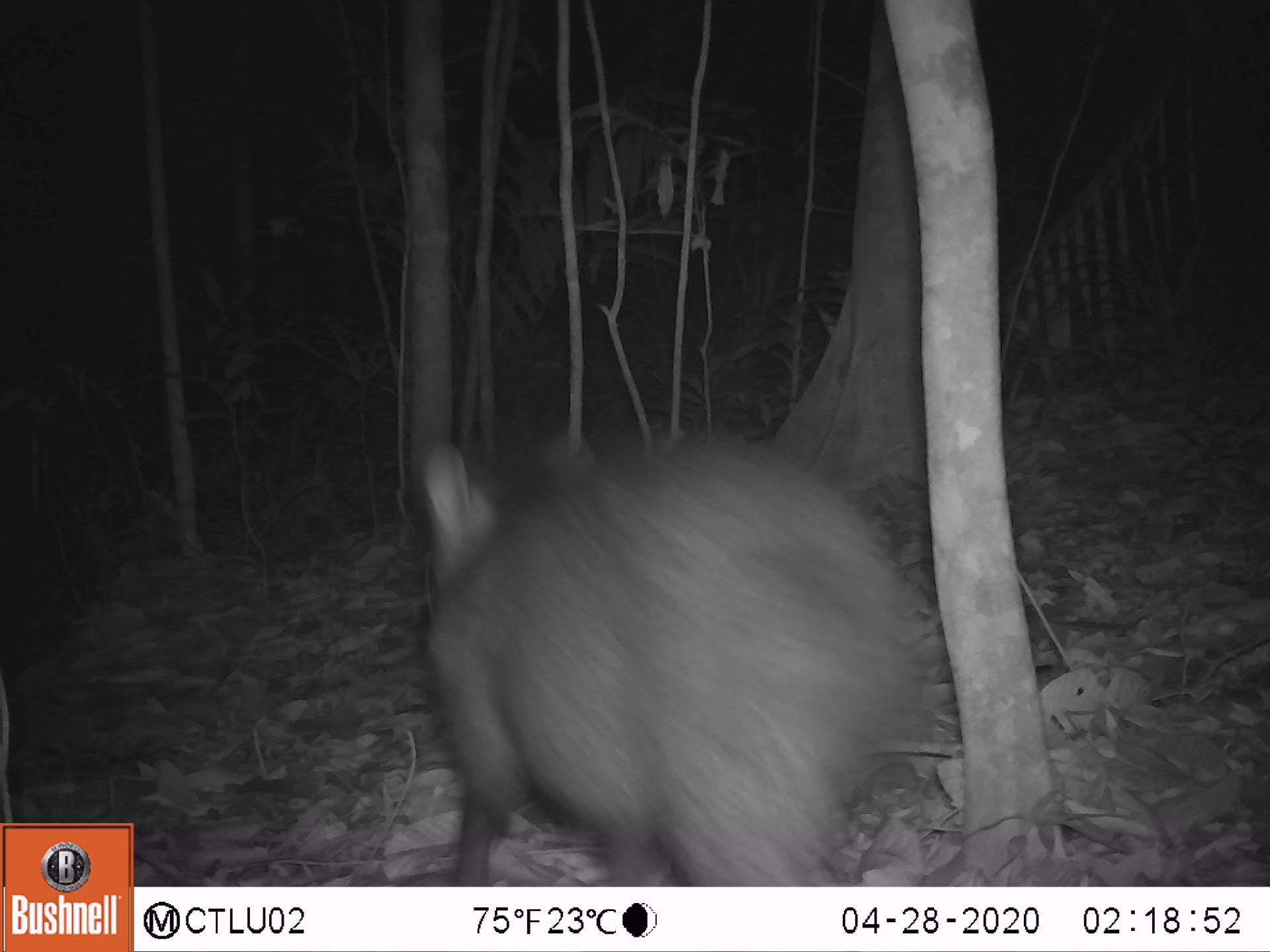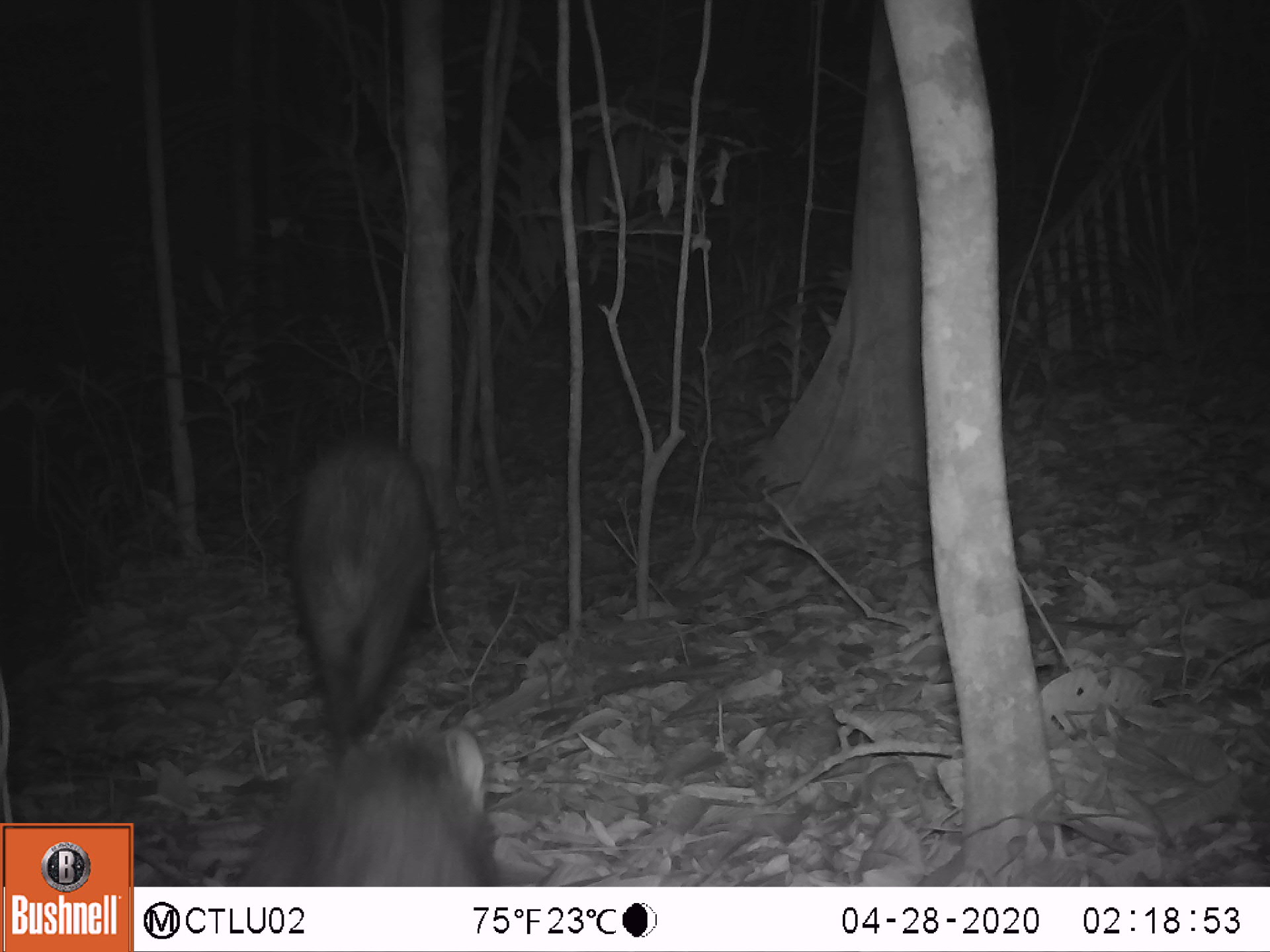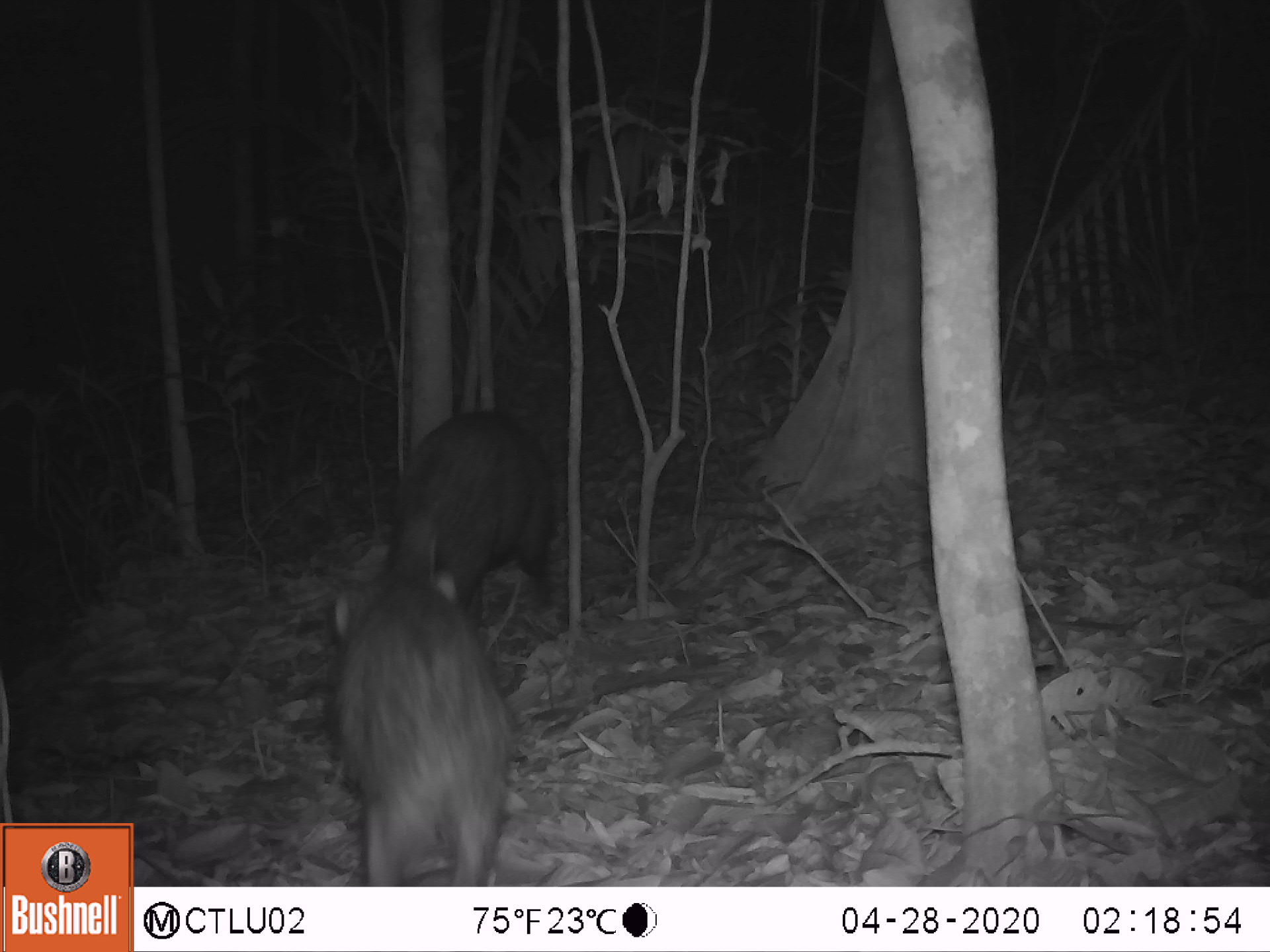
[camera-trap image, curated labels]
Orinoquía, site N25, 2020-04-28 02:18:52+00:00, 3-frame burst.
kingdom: Animalia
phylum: Chordata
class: Mammalia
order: Artiodactyla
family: Tayassuidae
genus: Pecari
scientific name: Pecari tajacu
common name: collared peccary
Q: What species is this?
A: Collared peccary (Pecari tajacu).